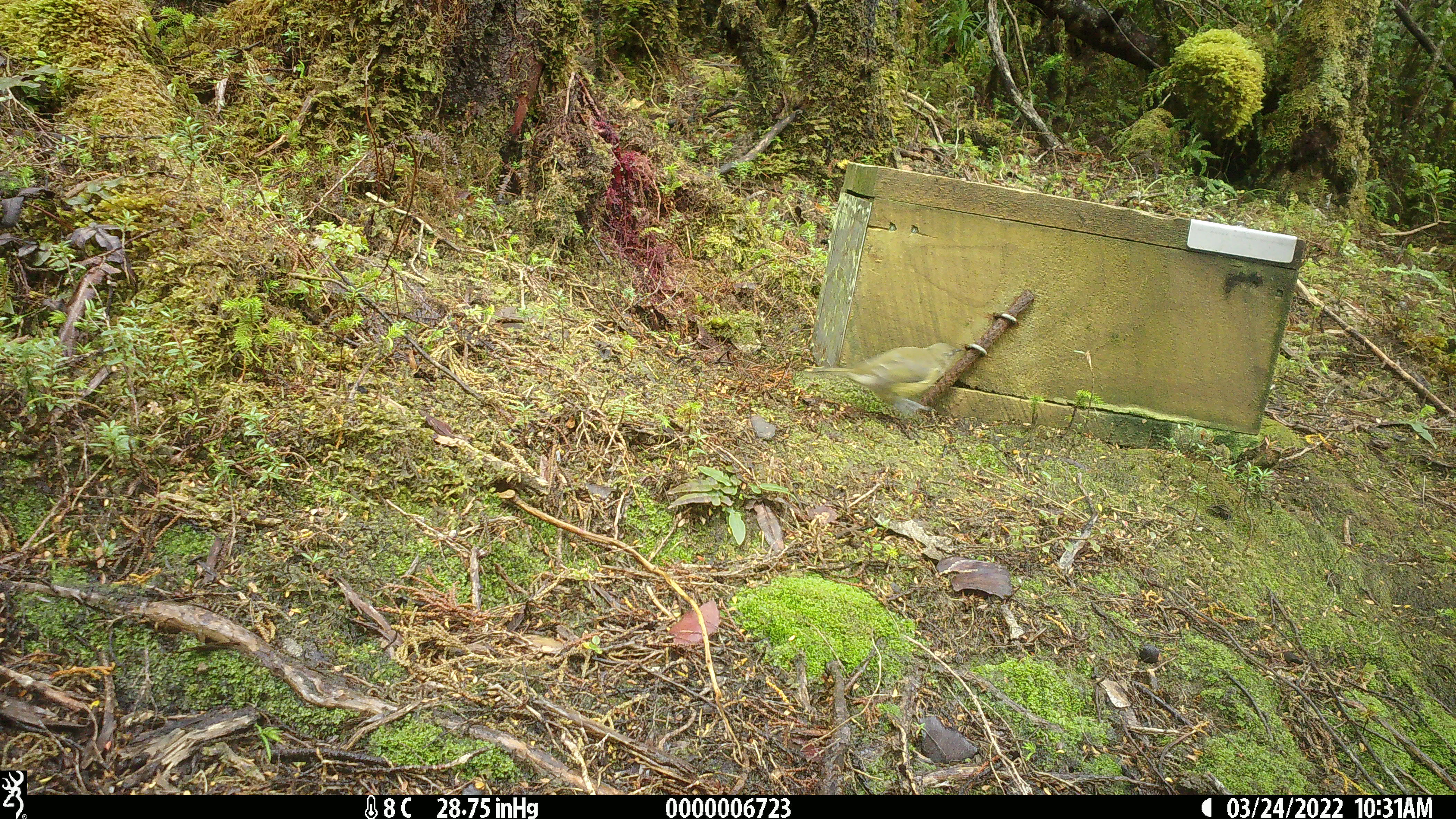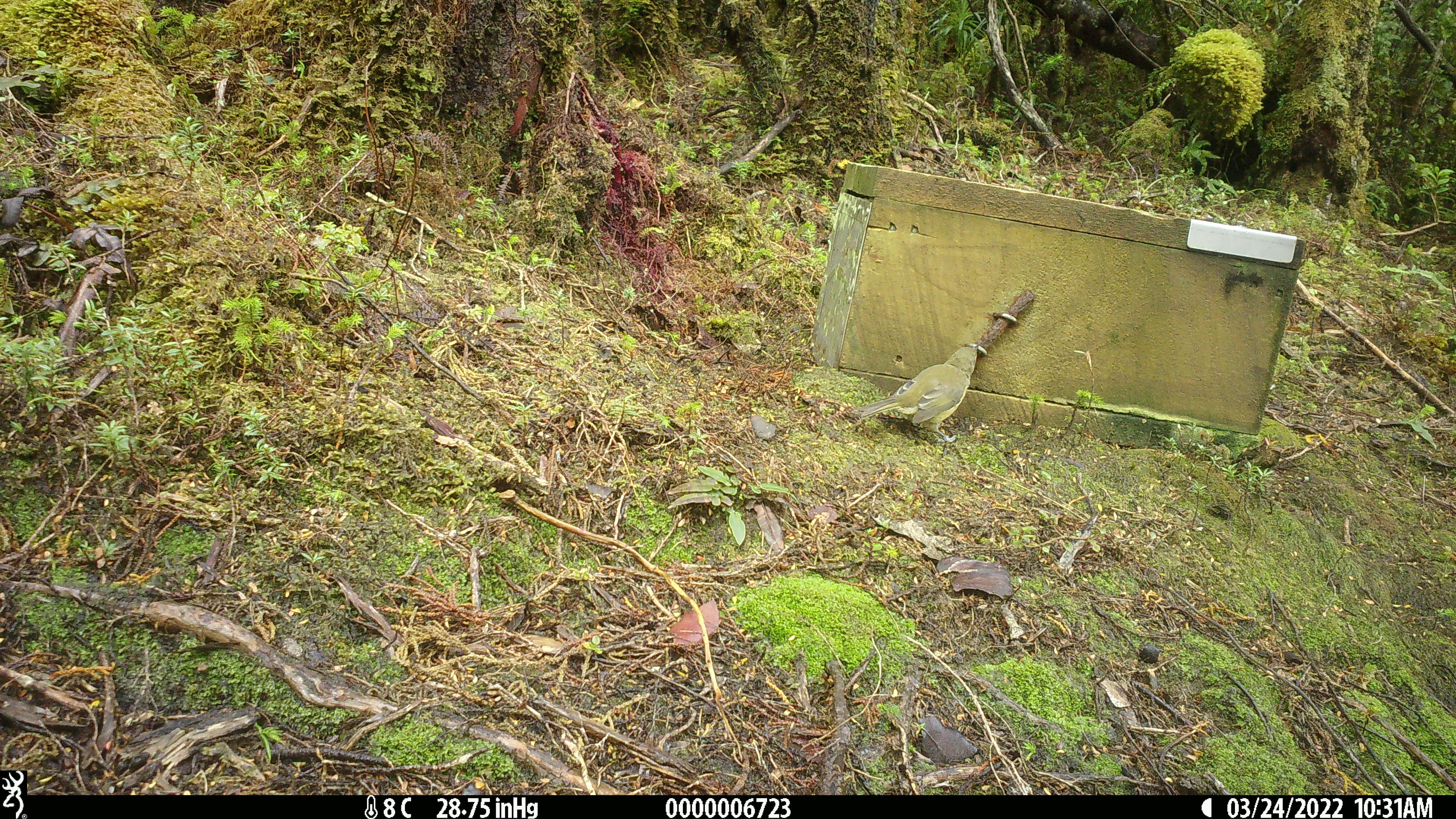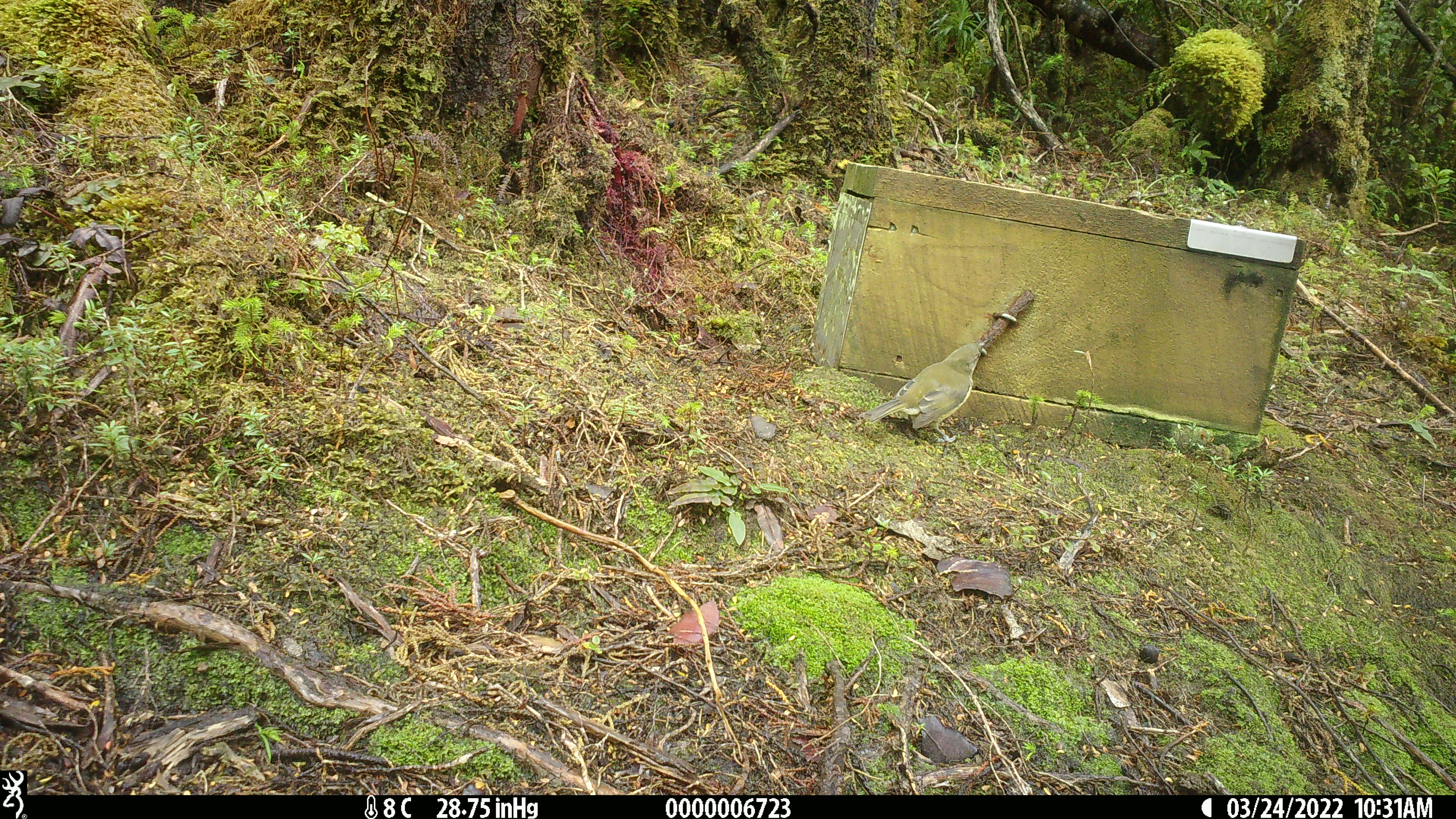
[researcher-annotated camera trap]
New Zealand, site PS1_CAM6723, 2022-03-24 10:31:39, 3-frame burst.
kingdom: Animalia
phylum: Chordata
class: Aves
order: Passeriformes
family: Meliphagidae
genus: Anthornis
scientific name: Anthornis melanura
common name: new zealand bellbird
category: bellbird